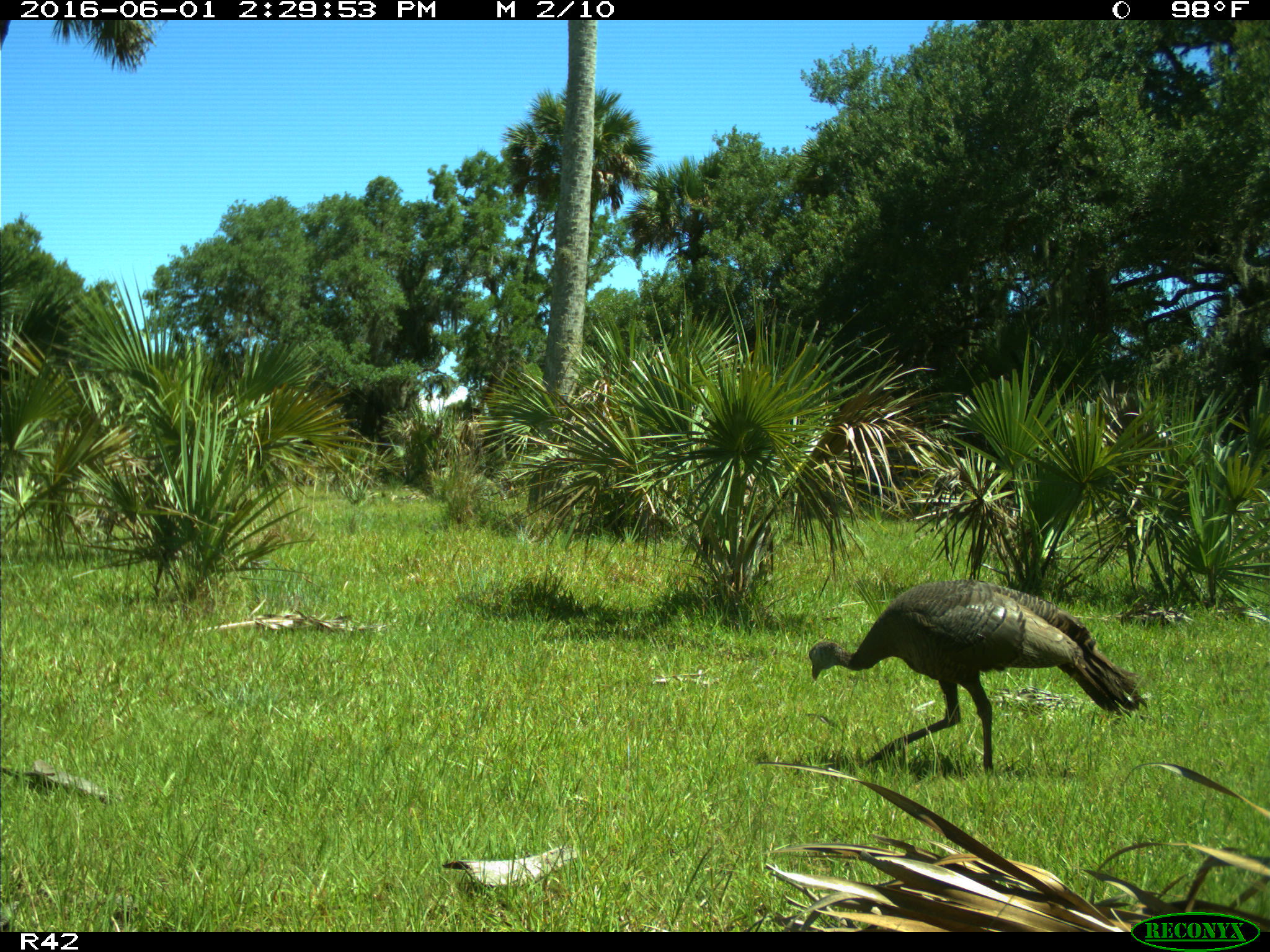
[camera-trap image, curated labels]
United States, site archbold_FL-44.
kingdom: Animalia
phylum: Chordata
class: Aves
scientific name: Aves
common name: birds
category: unidentified bird